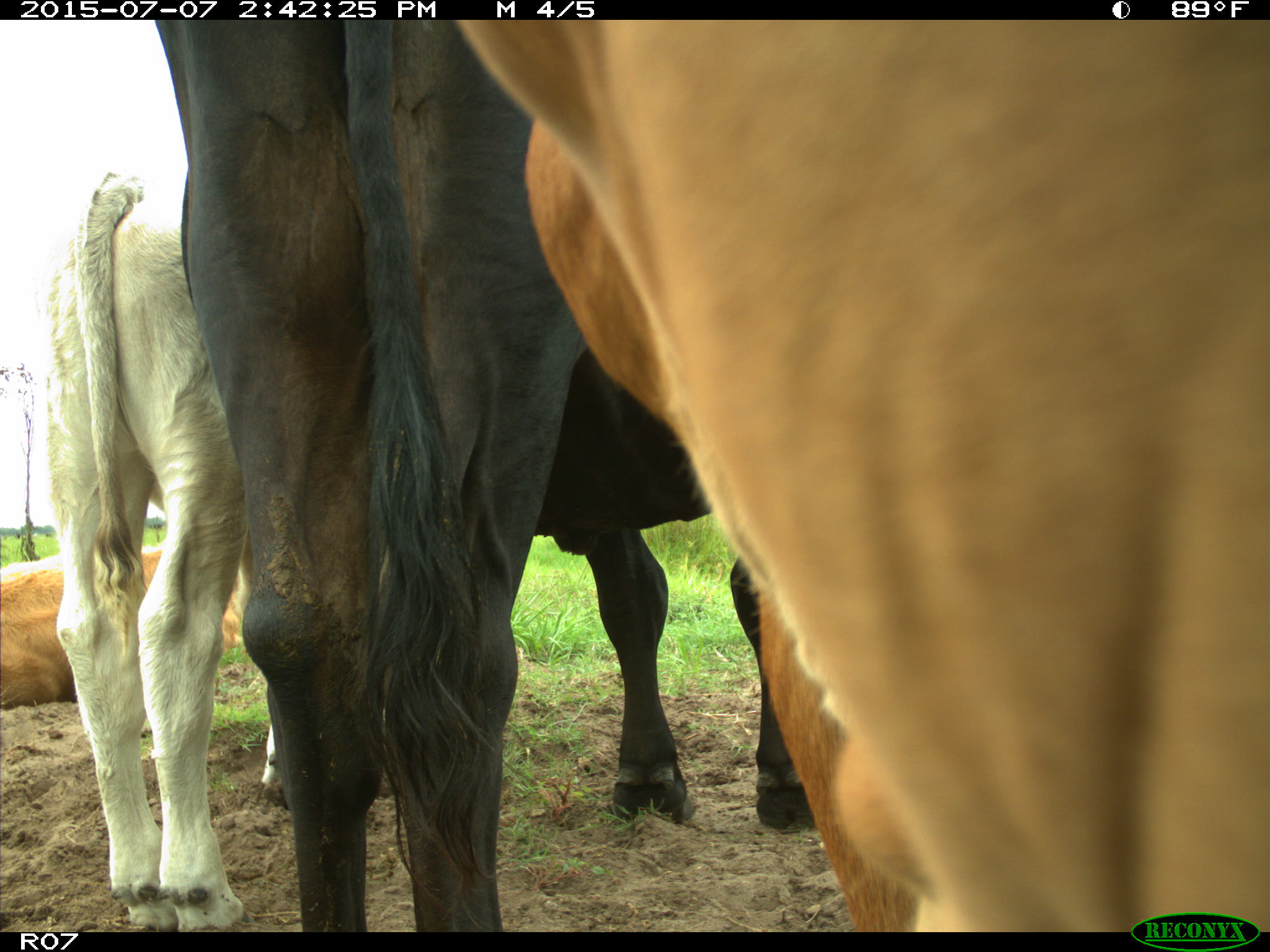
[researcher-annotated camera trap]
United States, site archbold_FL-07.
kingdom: Animalia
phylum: Chordata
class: Mammalia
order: Artiodactyla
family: Bovidae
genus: Bos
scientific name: Bos taurus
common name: domestic cow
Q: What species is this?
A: Bos taurus (domestic cow).